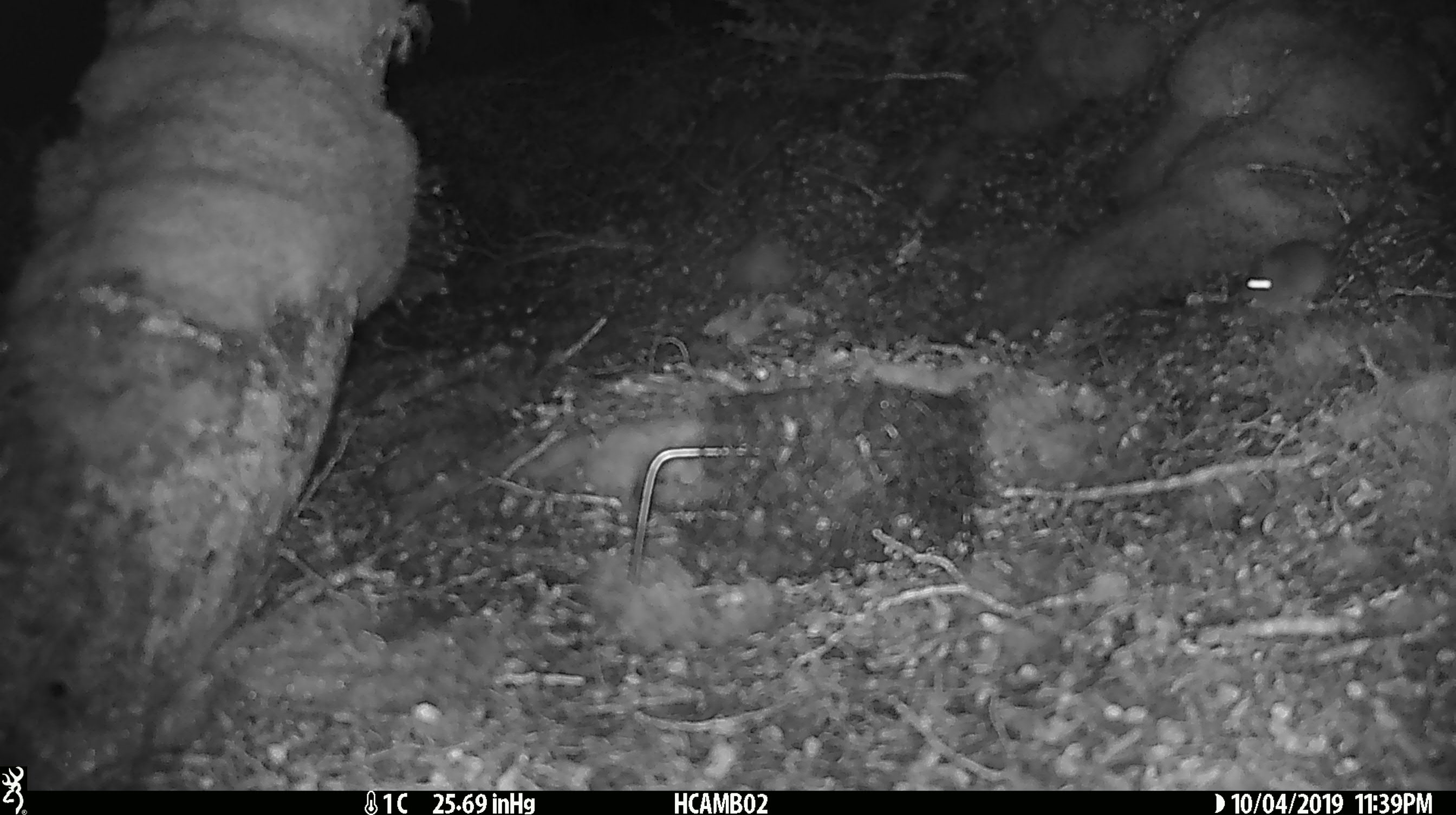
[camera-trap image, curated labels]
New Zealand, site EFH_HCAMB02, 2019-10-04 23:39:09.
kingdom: Animalia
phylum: Chordata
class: Mammalia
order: Rodentia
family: Muridae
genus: Mus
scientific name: Mus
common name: mouse